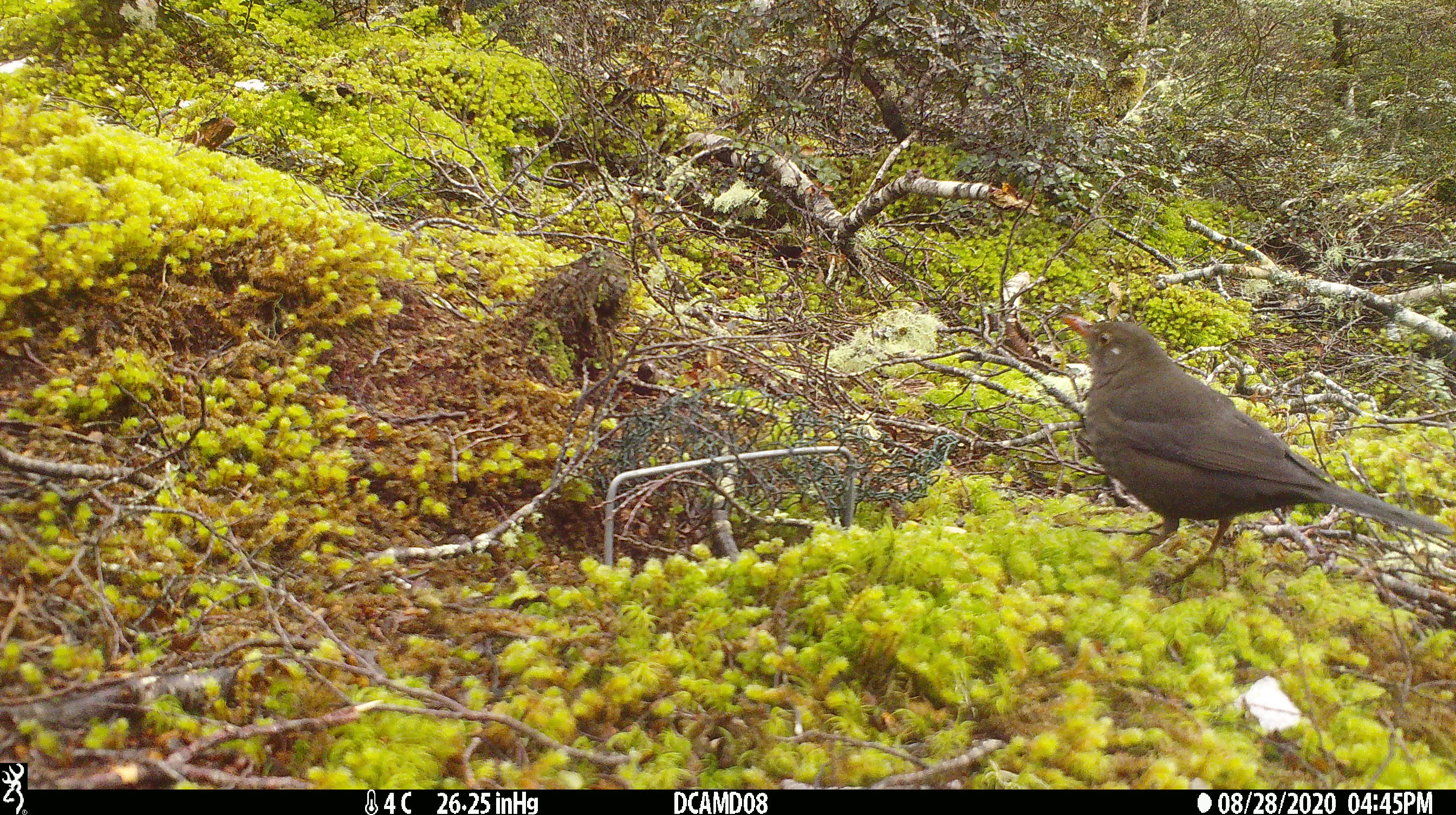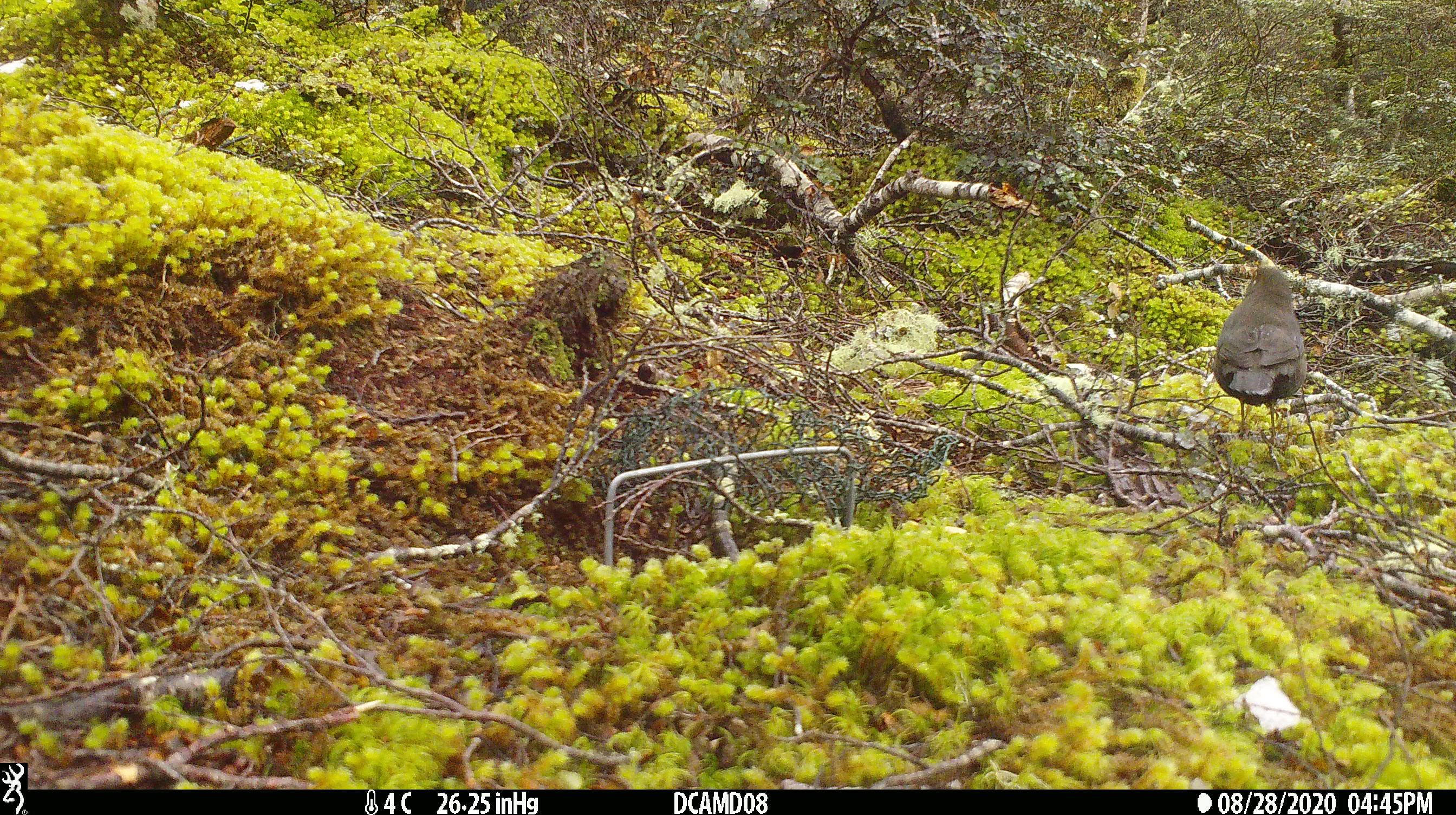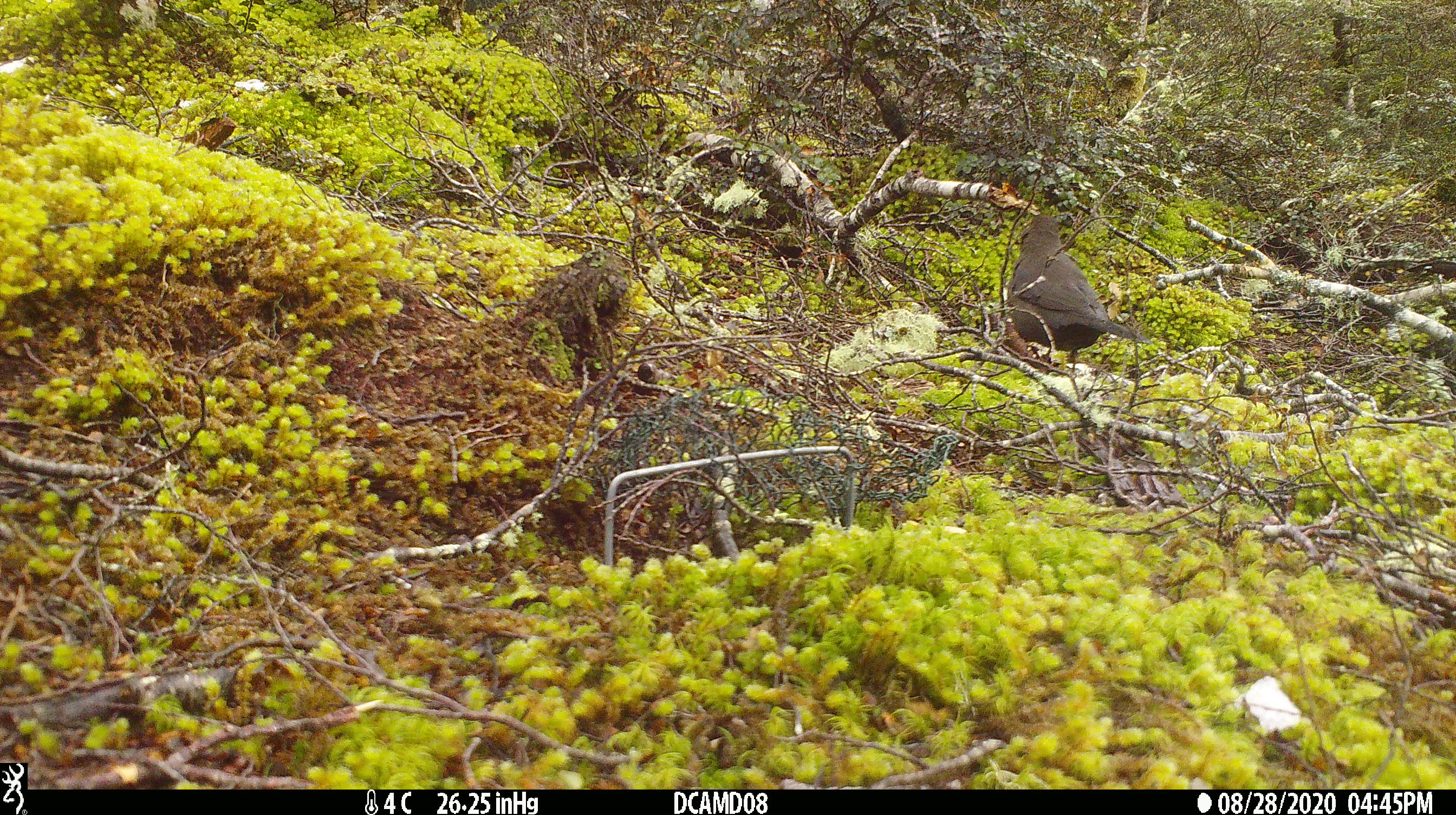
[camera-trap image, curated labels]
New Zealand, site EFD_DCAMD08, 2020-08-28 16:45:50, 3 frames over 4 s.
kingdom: Animalia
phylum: Chordata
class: Aves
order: Passeriformes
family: Turdidae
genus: Turdus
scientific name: Turdus merula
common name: eurasian blackbird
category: blackbird